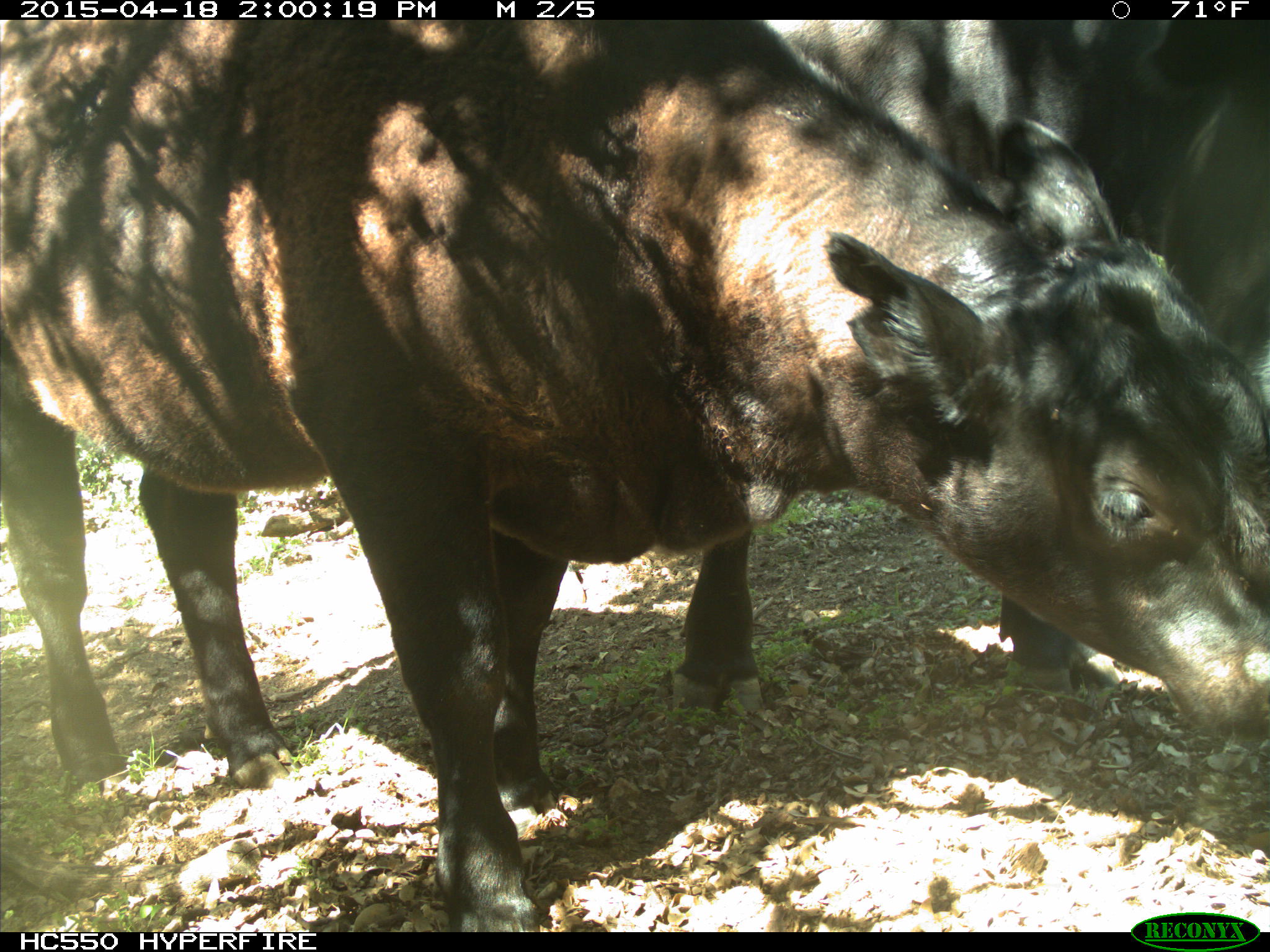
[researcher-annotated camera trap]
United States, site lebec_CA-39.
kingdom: Animalia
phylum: Chordata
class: Mammalia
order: Artiodactyla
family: Bovidae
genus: Bos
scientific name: Bos taurus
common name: domestic cow